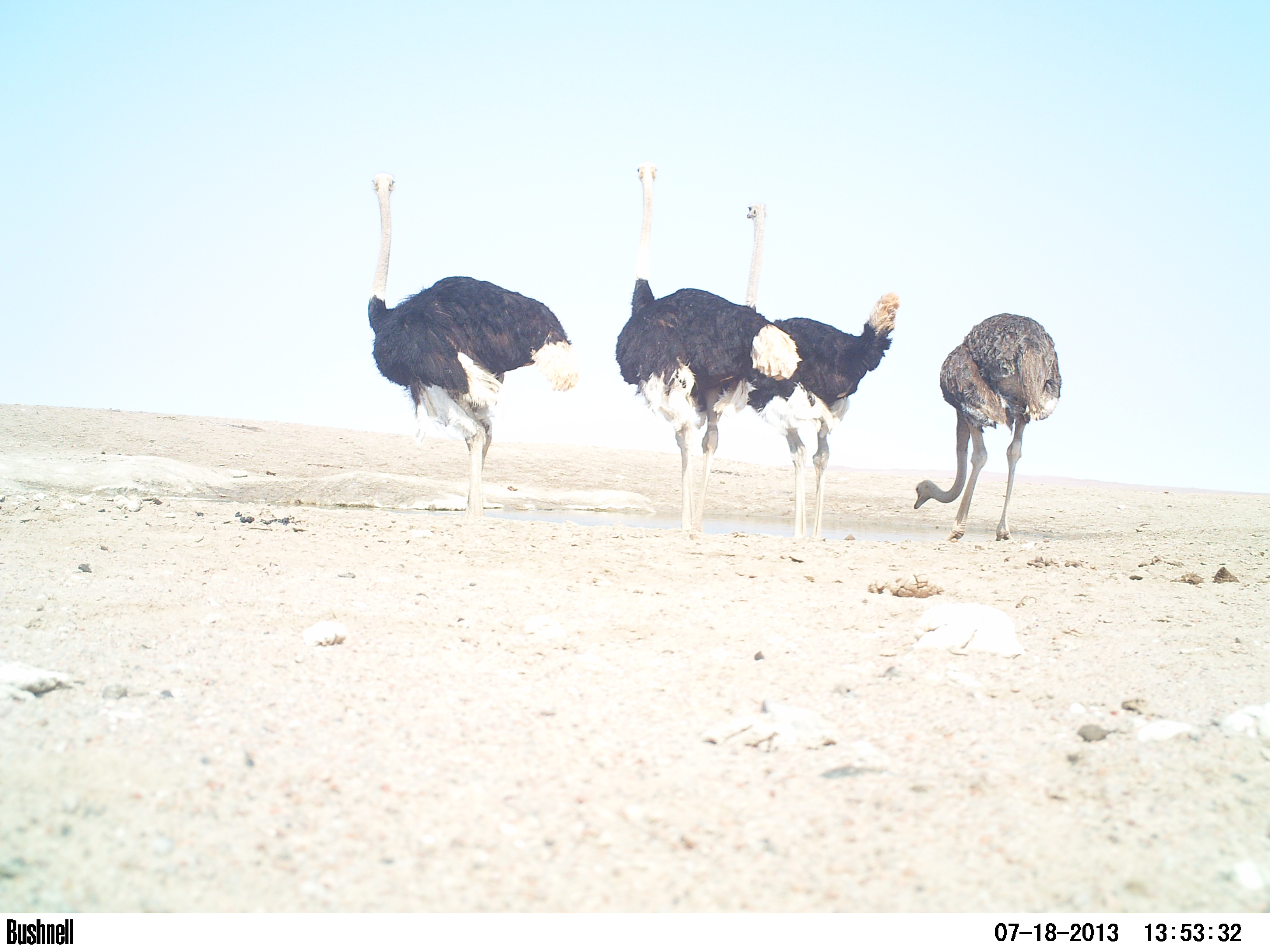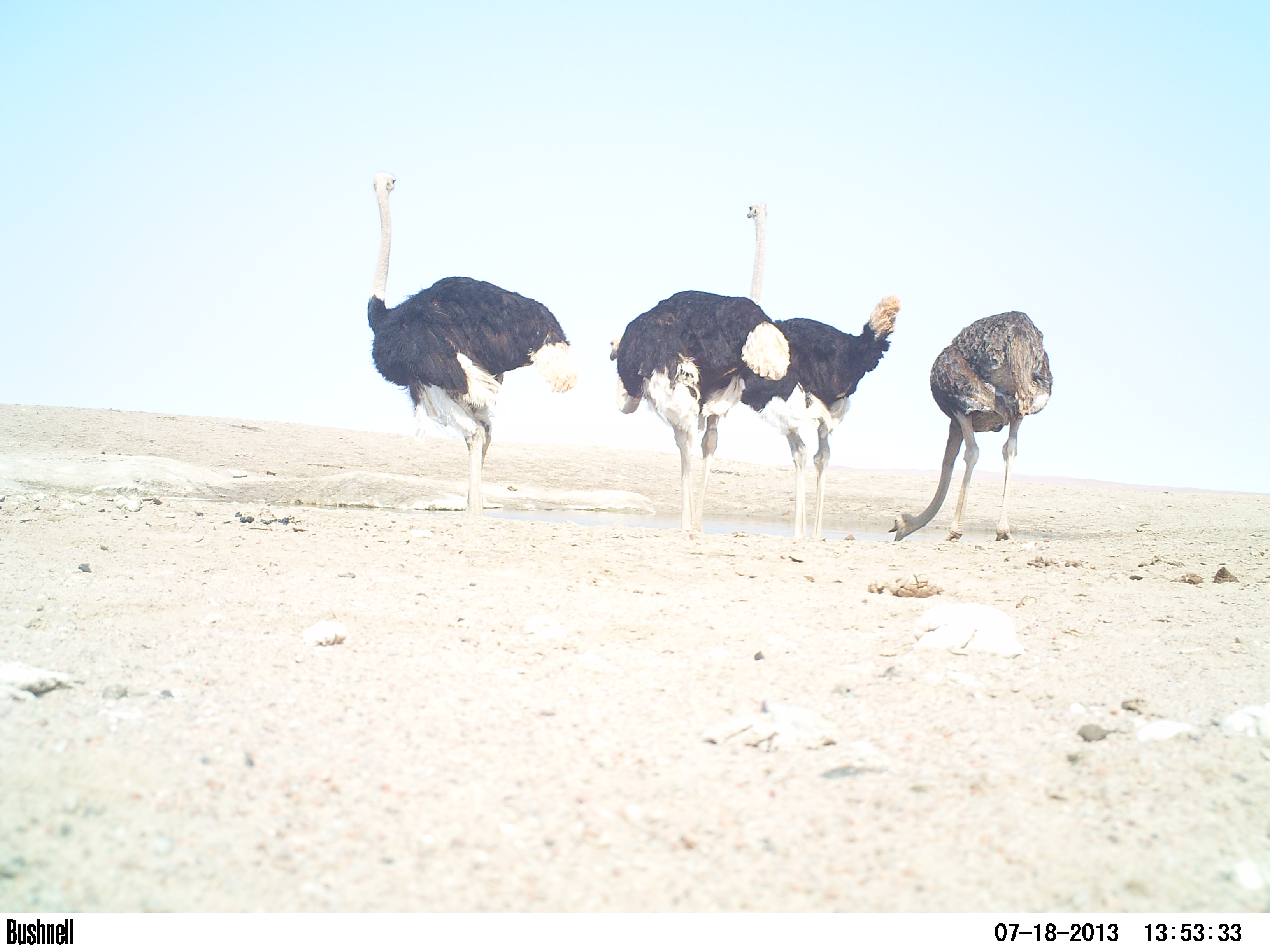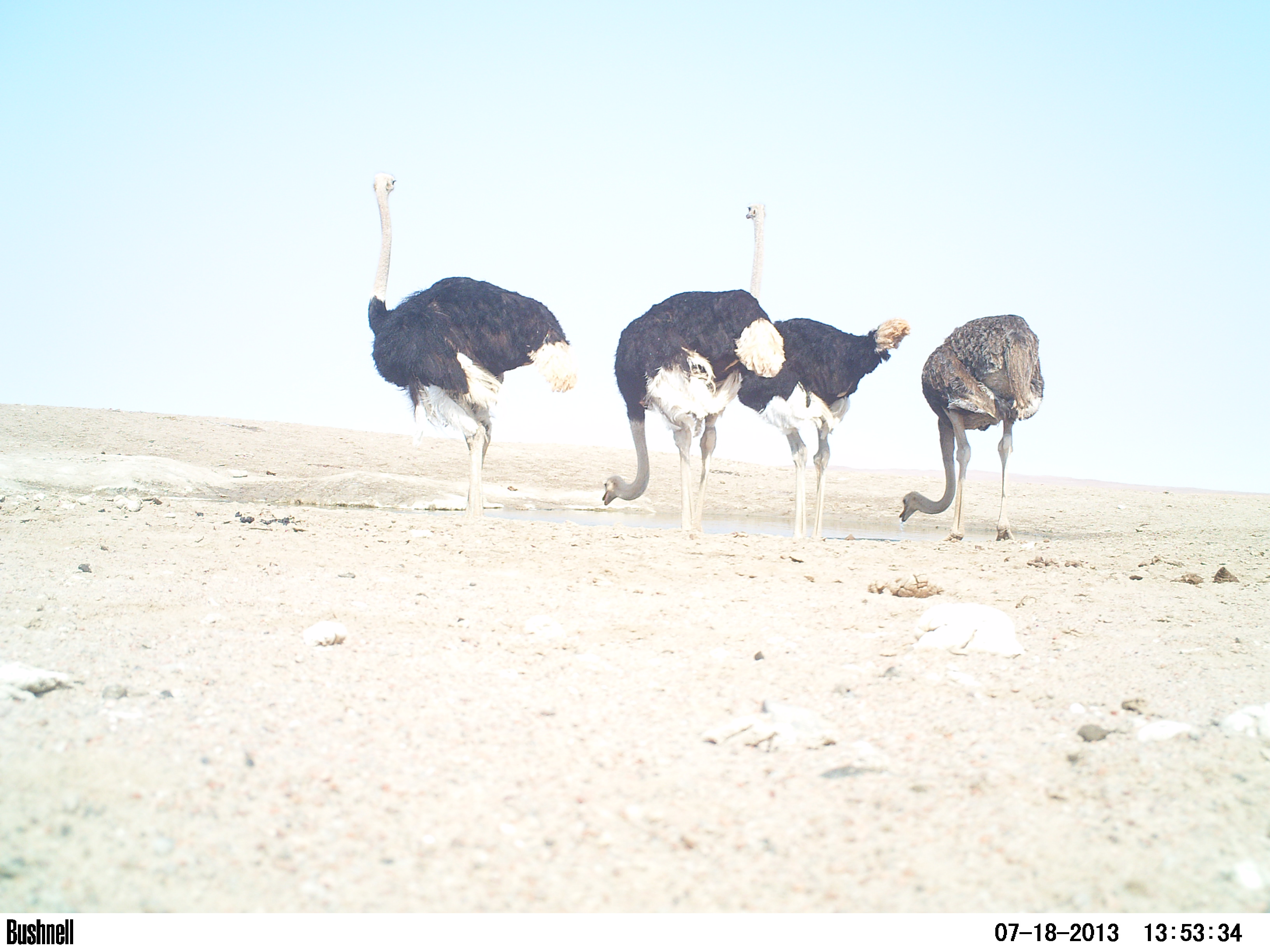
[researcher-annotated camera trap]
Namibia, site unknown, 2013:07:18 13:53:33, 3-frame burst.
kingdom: Animalia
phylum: Chordata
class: Aves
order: Struthioniformes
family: Struthionidae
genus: Struthio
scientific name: Struthio camelus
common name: common ostrich